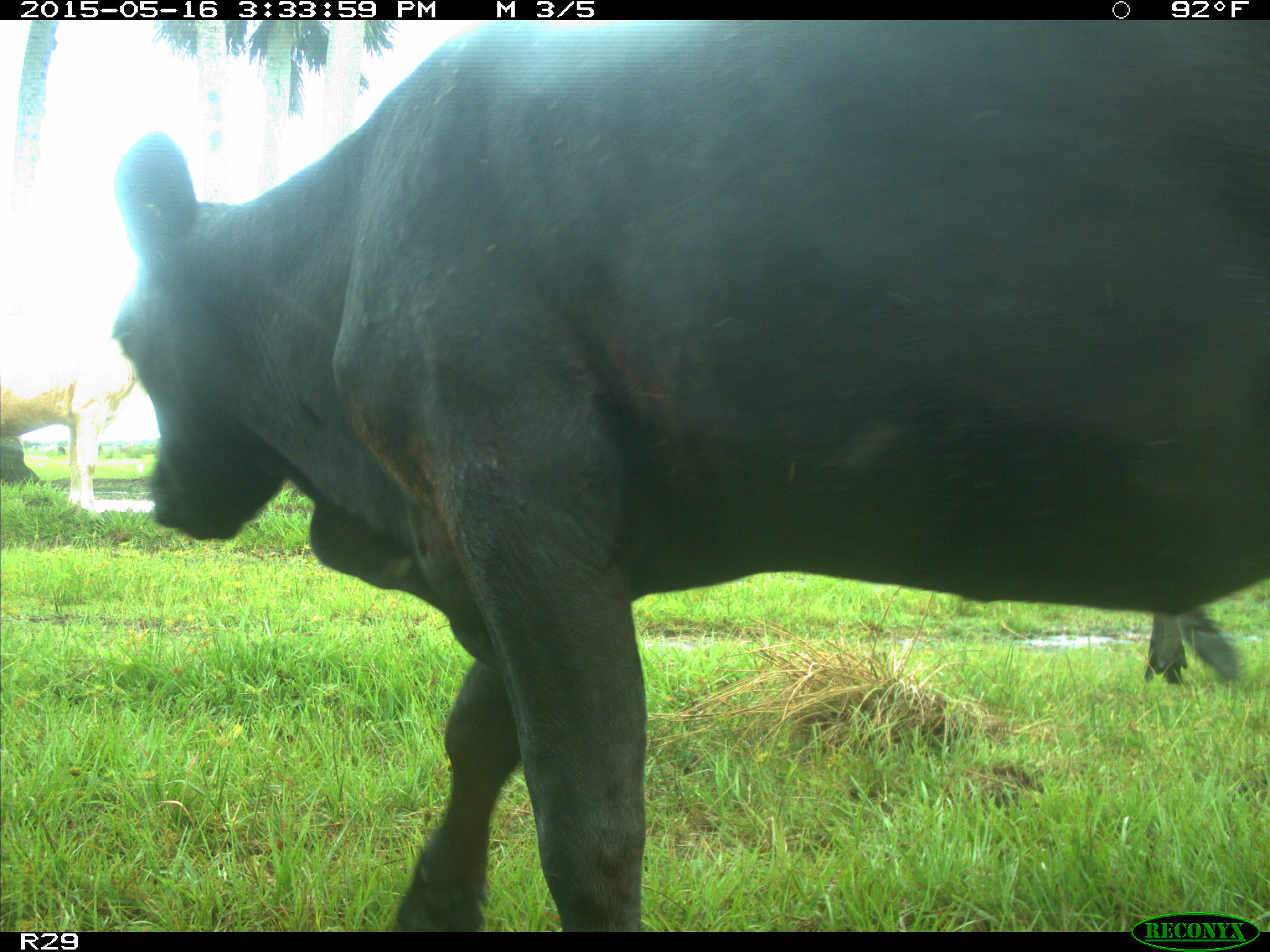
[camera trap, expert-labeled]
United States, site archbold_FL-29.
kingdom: Animalia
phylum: Chordata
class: Mammalia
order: Artiodactyla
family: Bovidae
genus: Bos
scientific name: Bos taurus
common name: domestic cow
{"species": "Bos taurus (domestic cow)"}